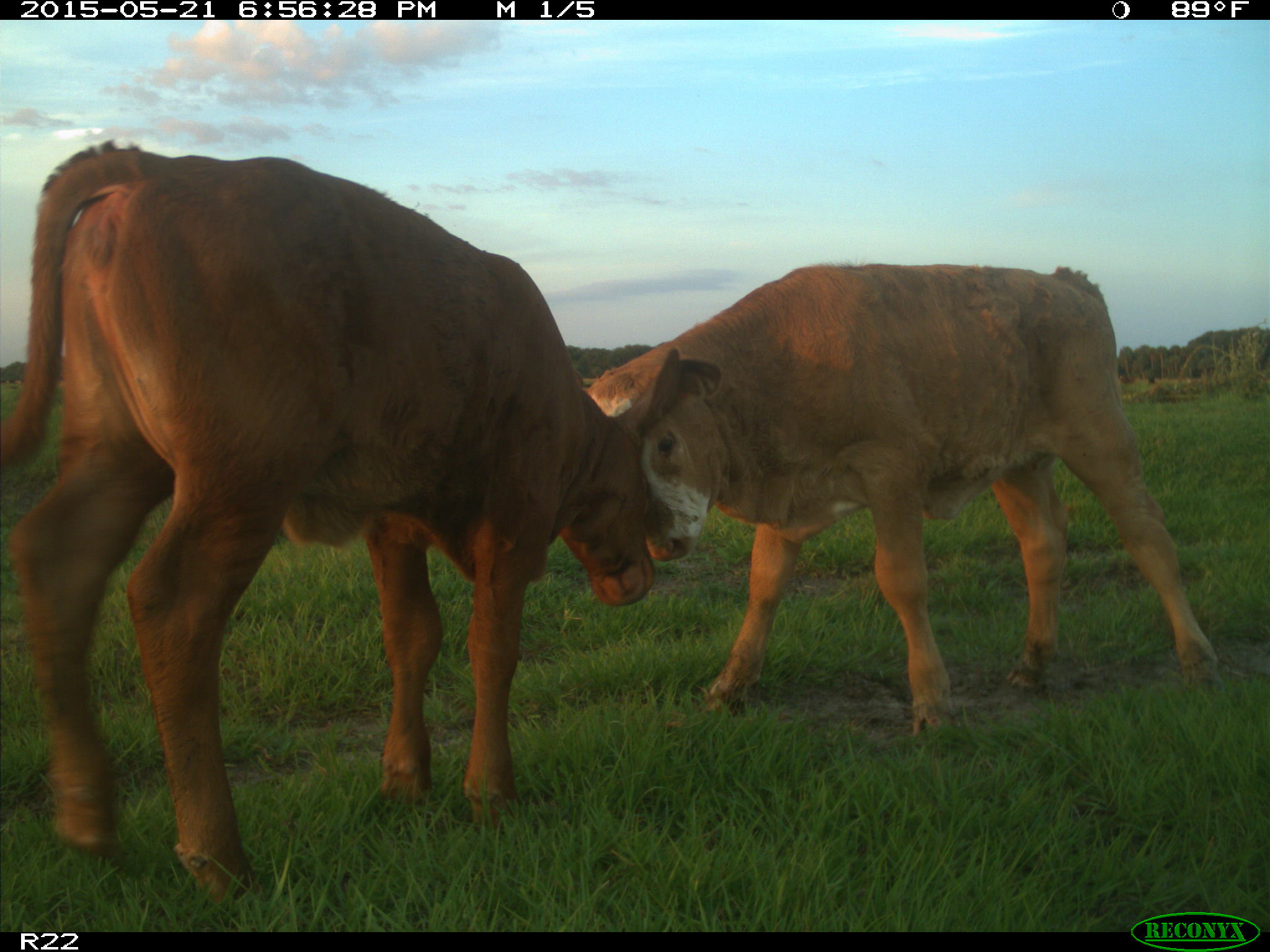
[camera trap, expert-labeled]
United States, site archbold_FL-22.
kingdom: Animalia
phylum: Chordata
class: Mammalia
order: Artiodactyla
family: Bovidae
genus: Bos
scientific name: Bos taurus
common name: domestic cow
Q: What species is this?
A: Bos taurus (domestic cow).